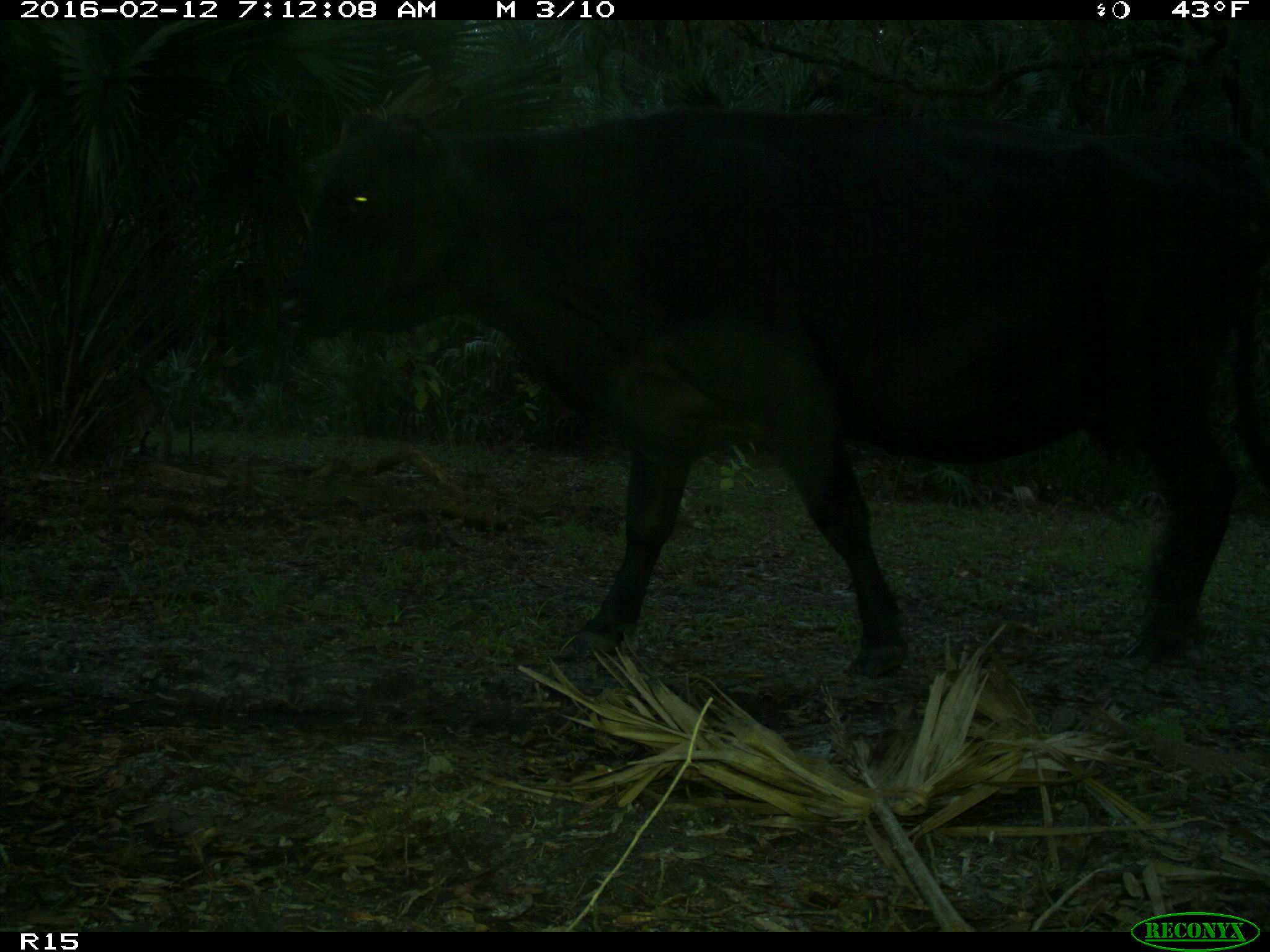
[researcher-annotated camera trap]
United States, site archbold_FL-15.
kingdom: Animalia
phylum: Chordata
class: Mammalia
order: Artiodactyla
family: Bovidae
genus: Bos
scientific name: Bos taurus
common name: domestic cow